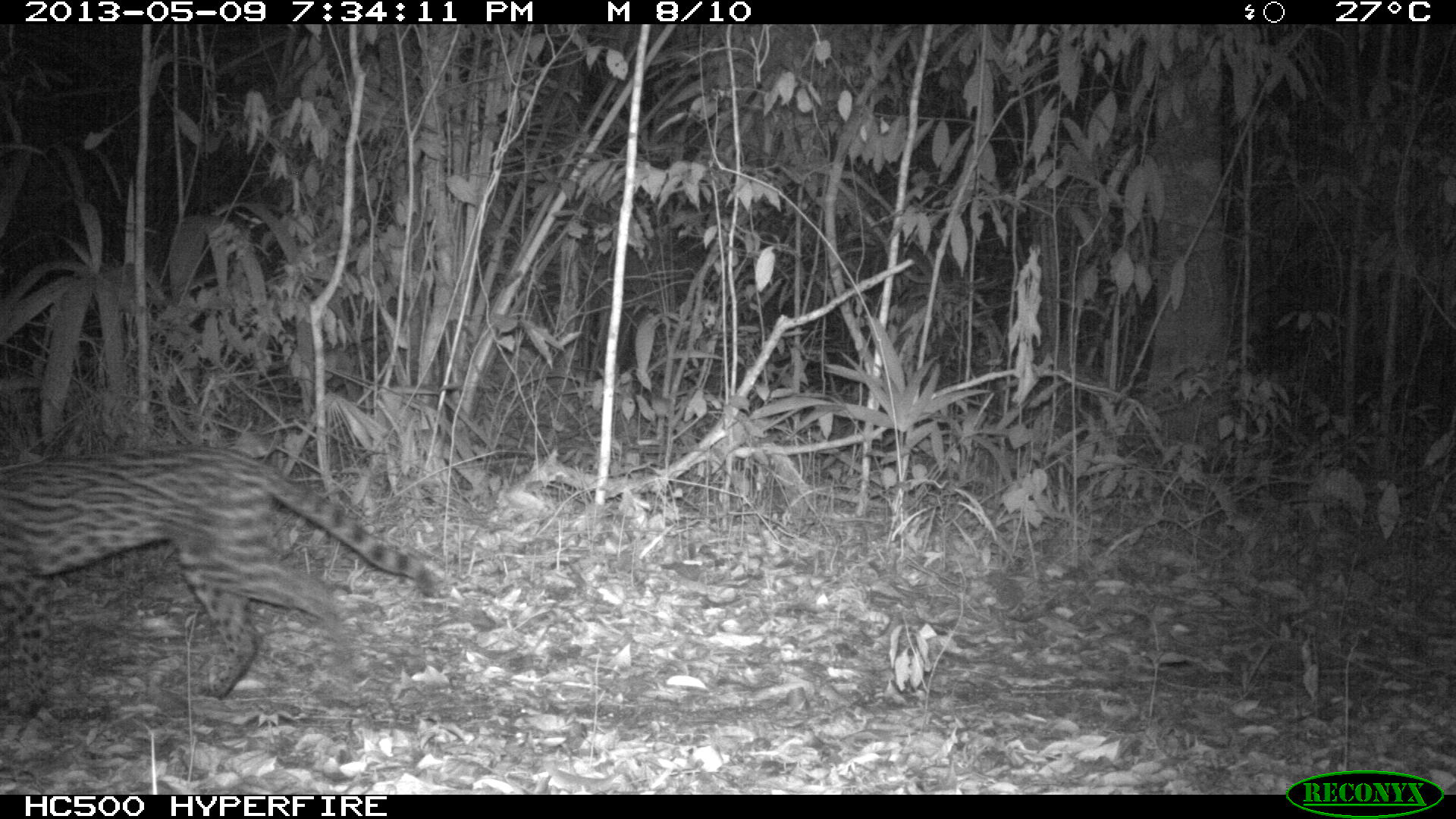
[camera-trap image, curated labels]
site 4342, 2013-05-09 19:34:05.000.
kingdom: Animalia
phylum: Chordata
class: Mammalia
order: Carnivora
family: Felidae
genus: Leopardus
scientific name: Leopardus pardalis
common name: ocelot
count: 1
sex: male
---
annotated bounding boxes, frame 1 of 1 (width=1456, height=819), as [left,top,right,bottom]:
leopardus pardalis: [0,437,446,720]